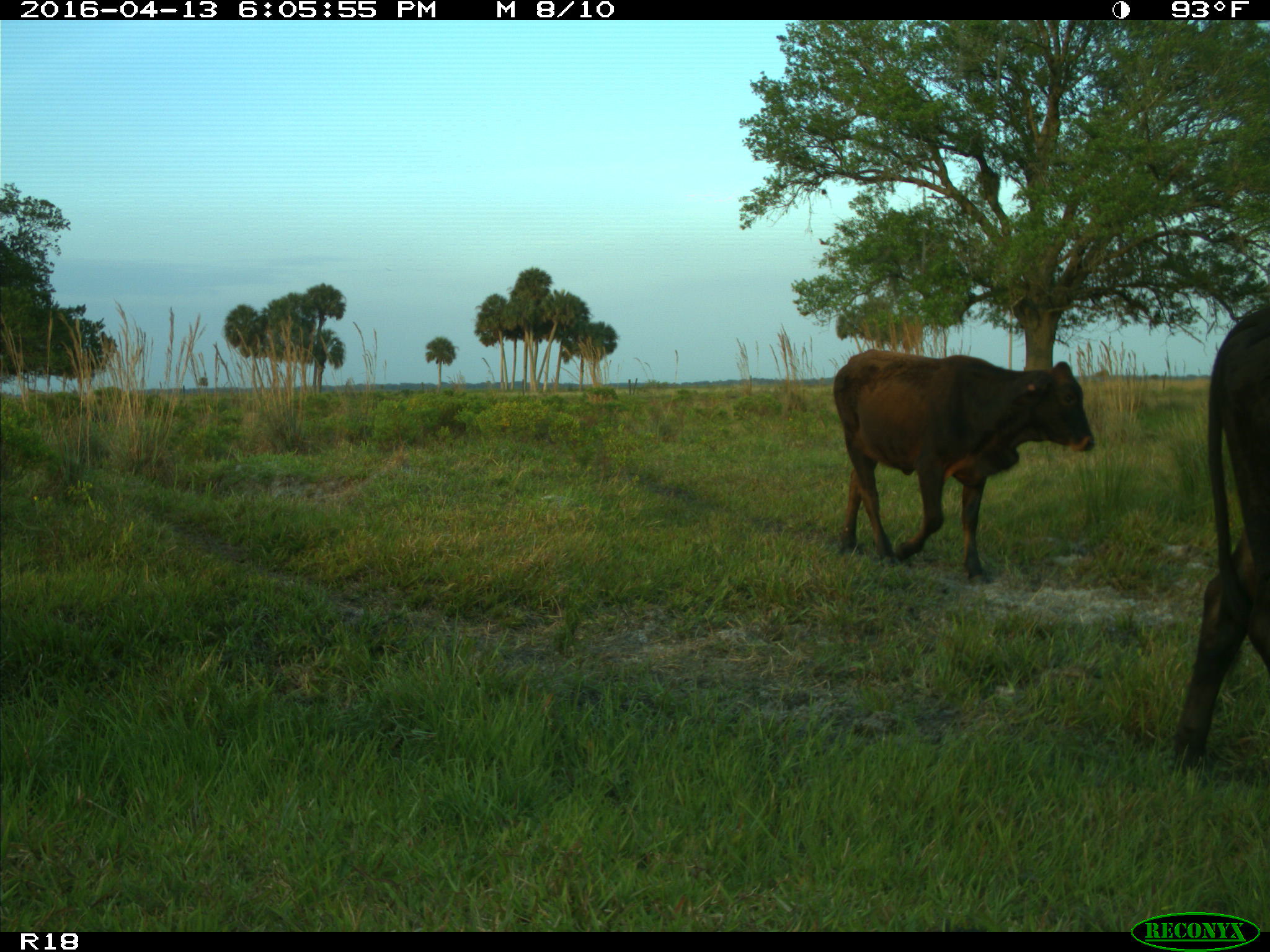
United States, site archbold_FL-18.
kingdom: Animalia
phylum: Chordata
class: Mammalia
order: Artiodactyla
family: Bovidae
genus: Bos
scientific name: Bos taurus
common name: domestic cow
Bos taurus (domestic cow).